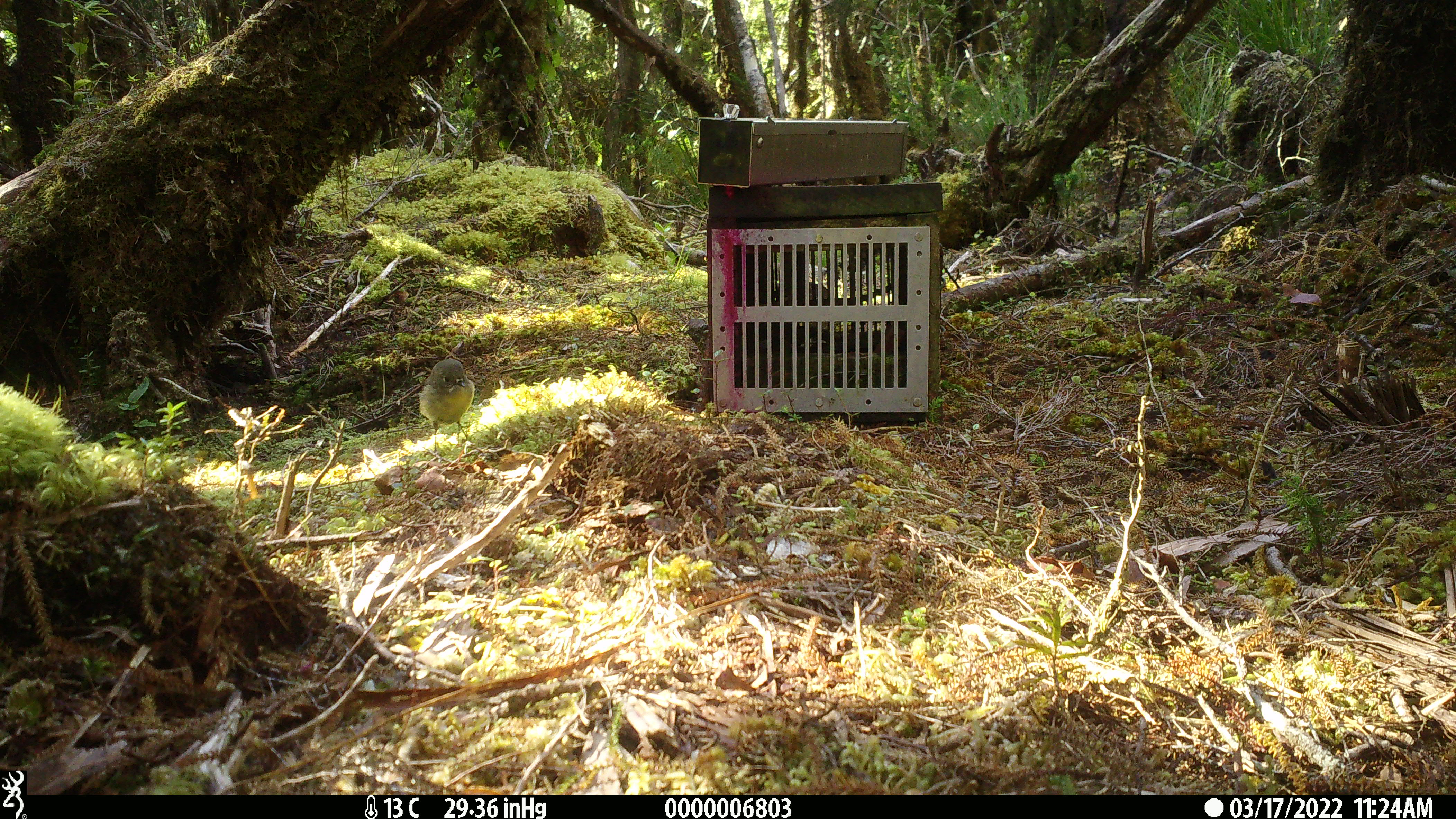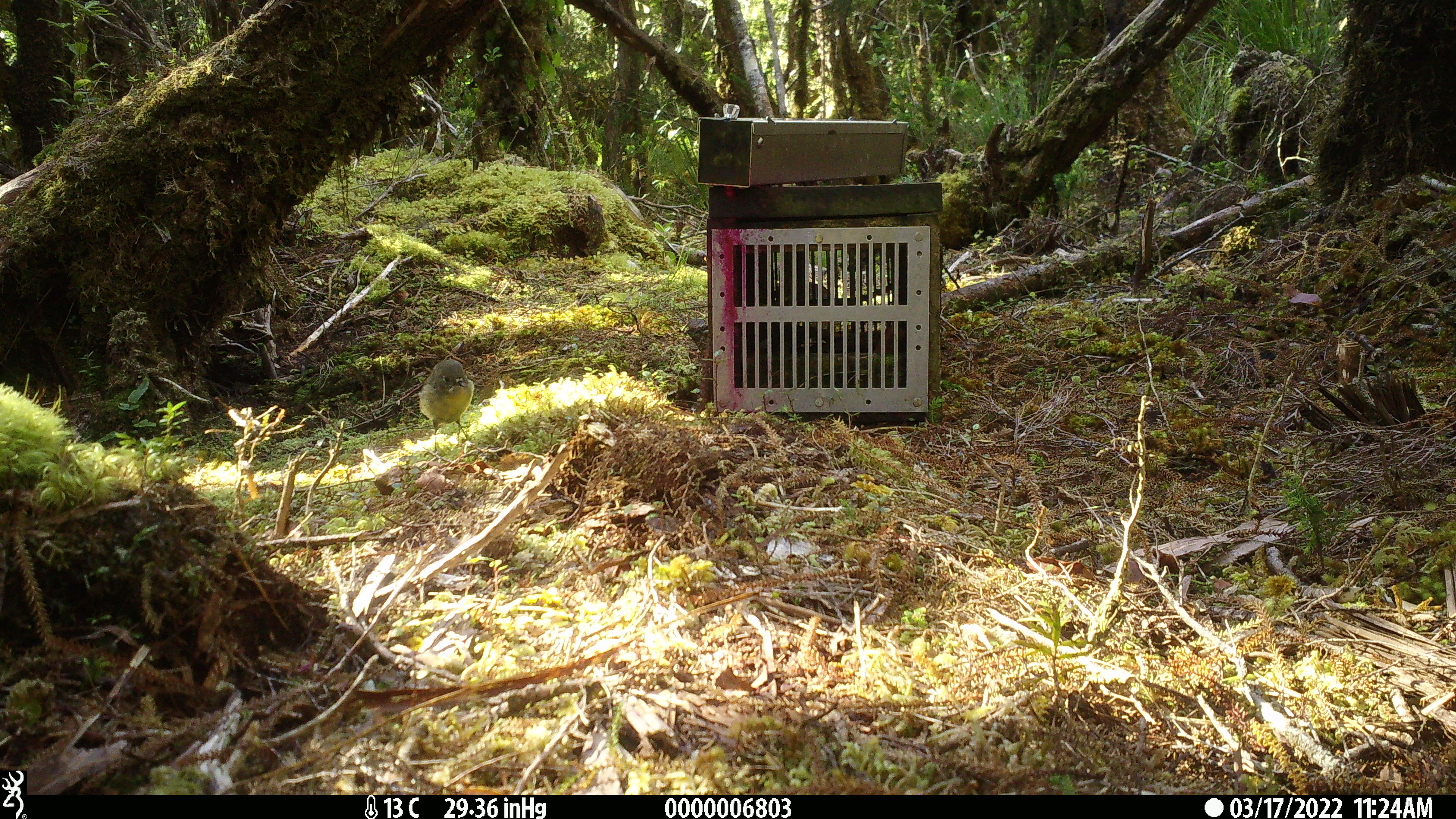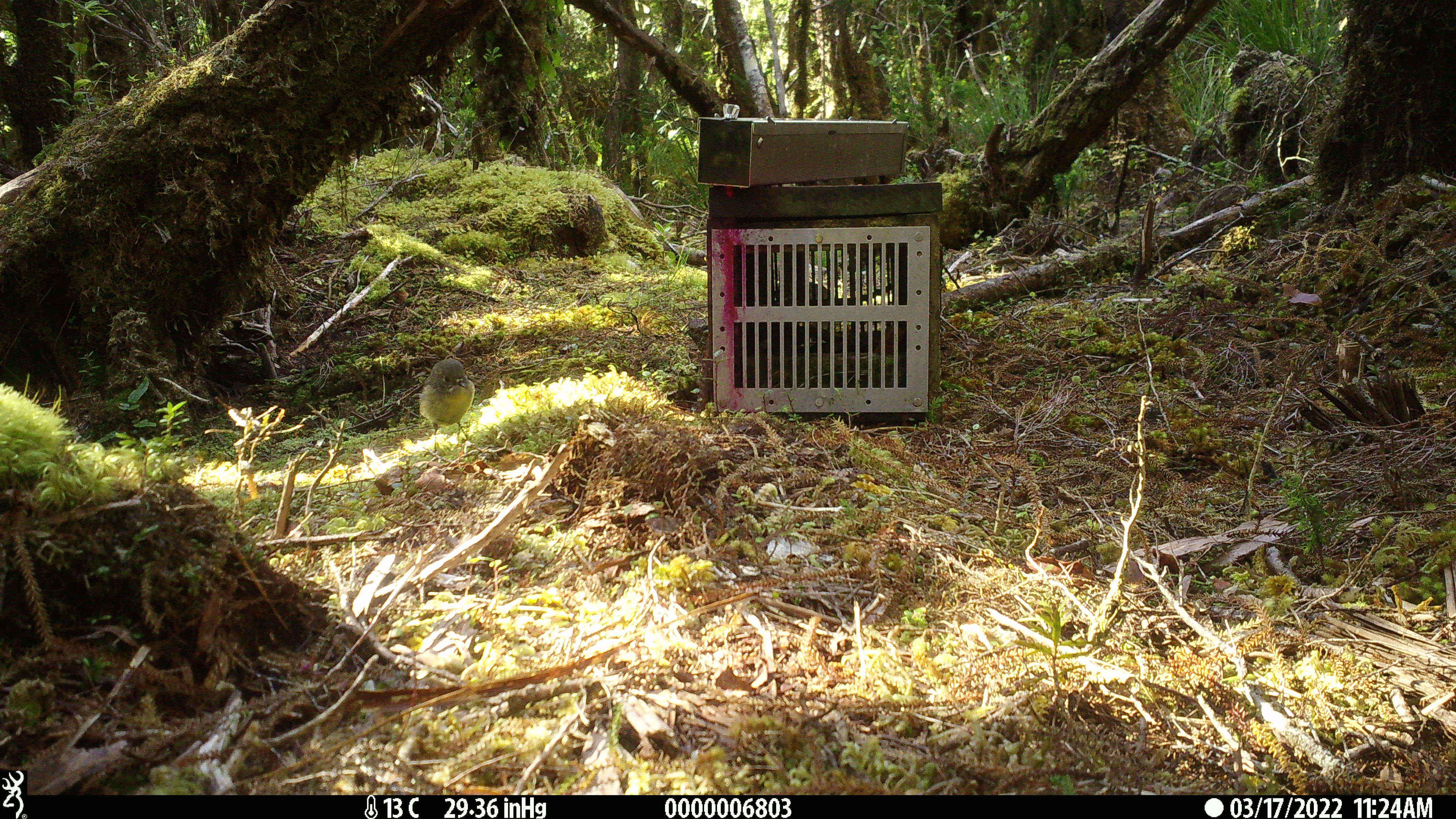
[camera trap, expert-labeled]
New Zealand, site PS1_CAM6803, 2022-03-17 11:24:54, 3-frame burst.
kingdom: Animalia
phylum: Chordata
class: Aves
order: Passeriformes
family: Petroicidae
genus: Petroica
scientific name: Petroica macrocephala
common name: tomtit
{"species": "tomtit (Petroica macrocephala)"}